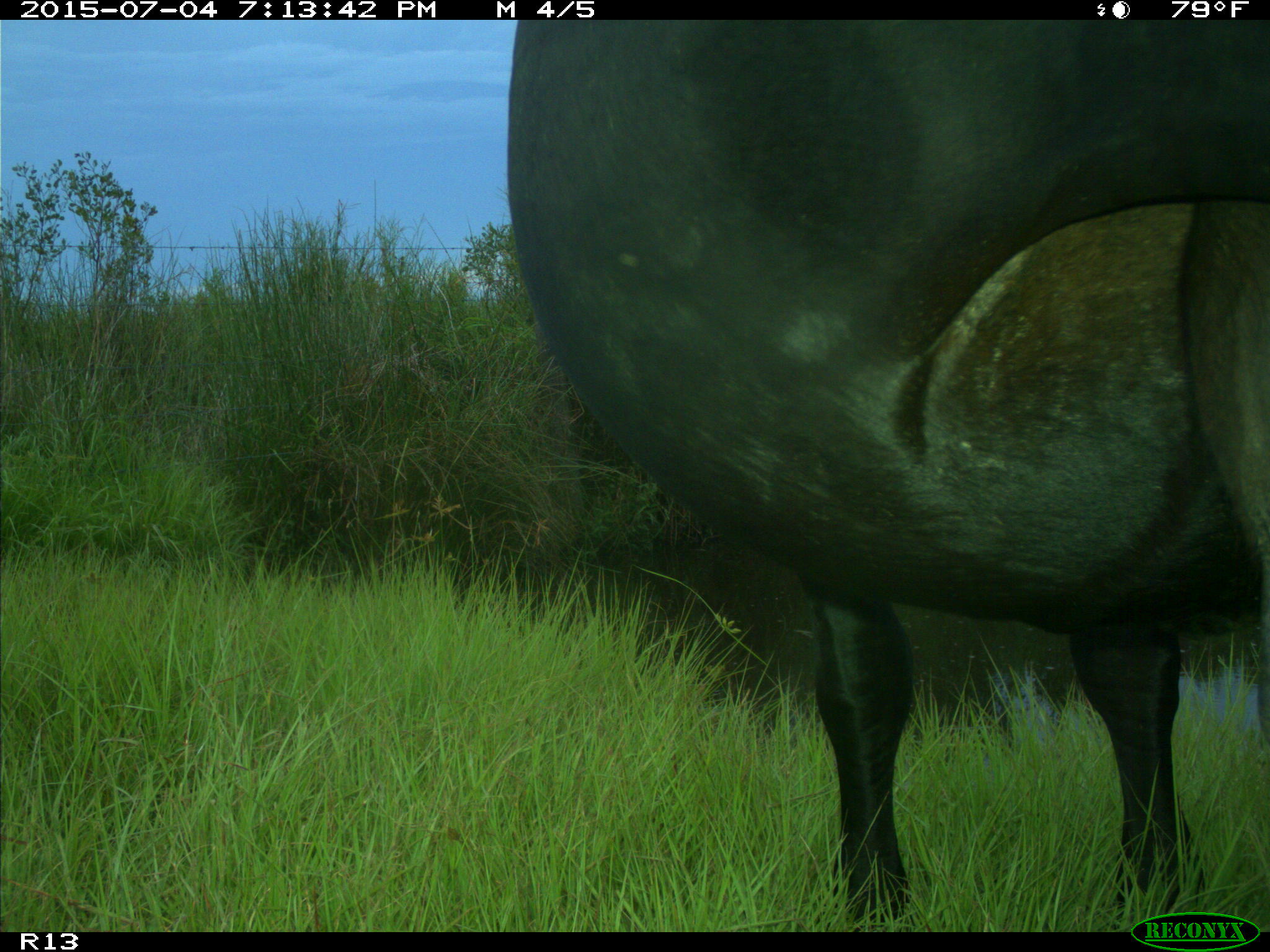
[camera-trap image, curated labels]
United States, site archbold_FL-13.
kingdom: Animalia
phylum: Chordata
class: Mammalia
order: Artiodactyla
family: Bovidae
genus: Bos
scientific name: Bos taurus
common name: domestic cow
Bos taurus (domestic cow).